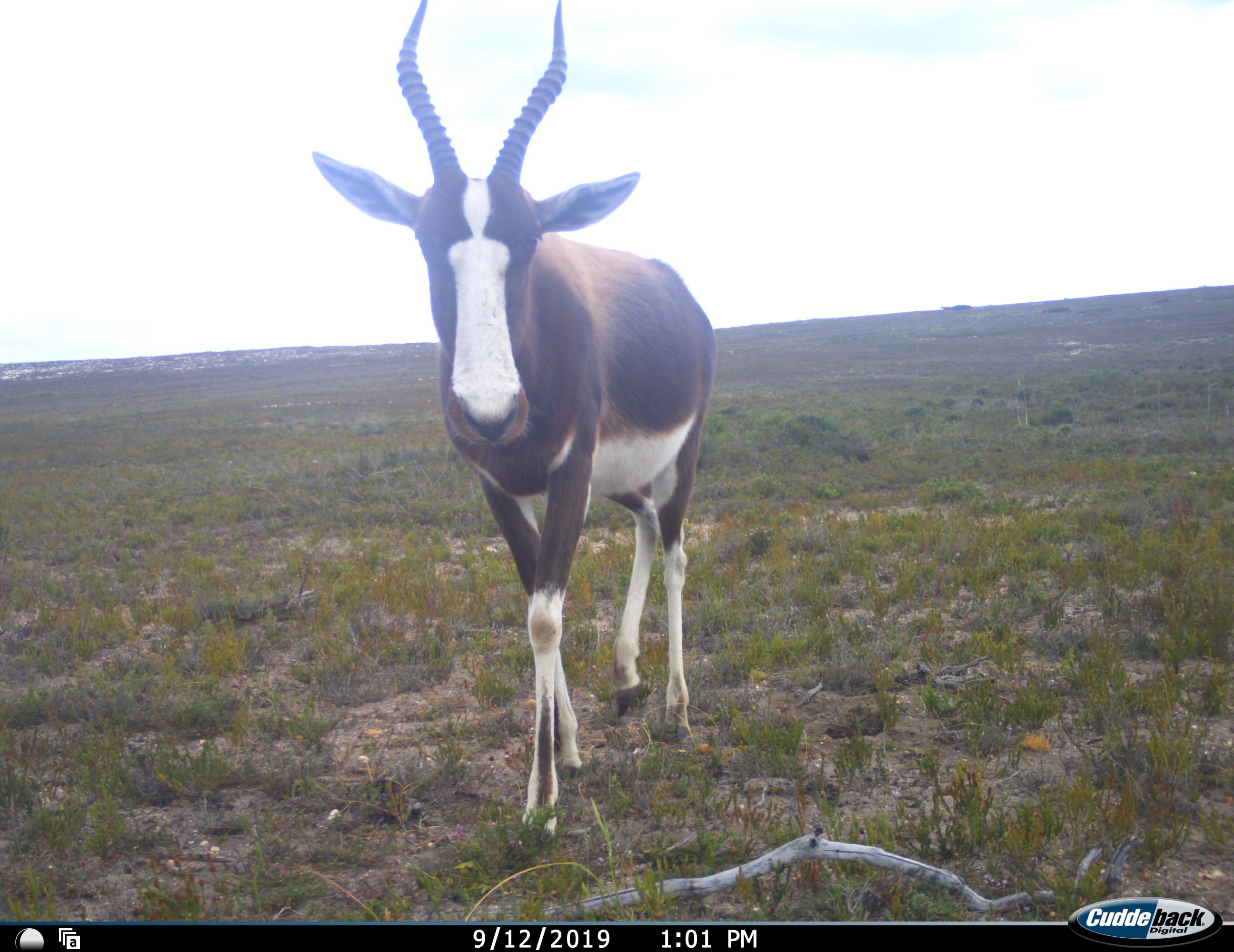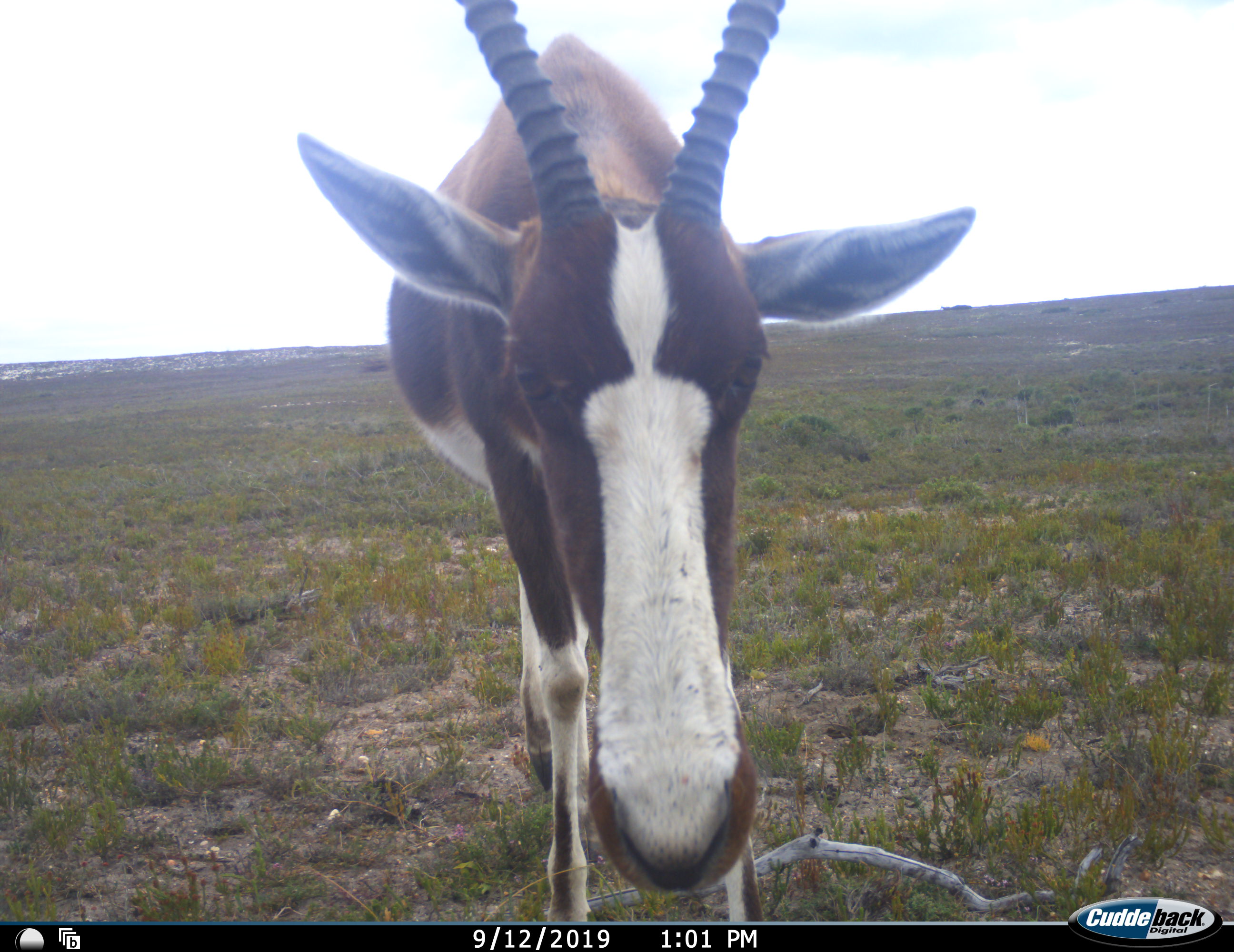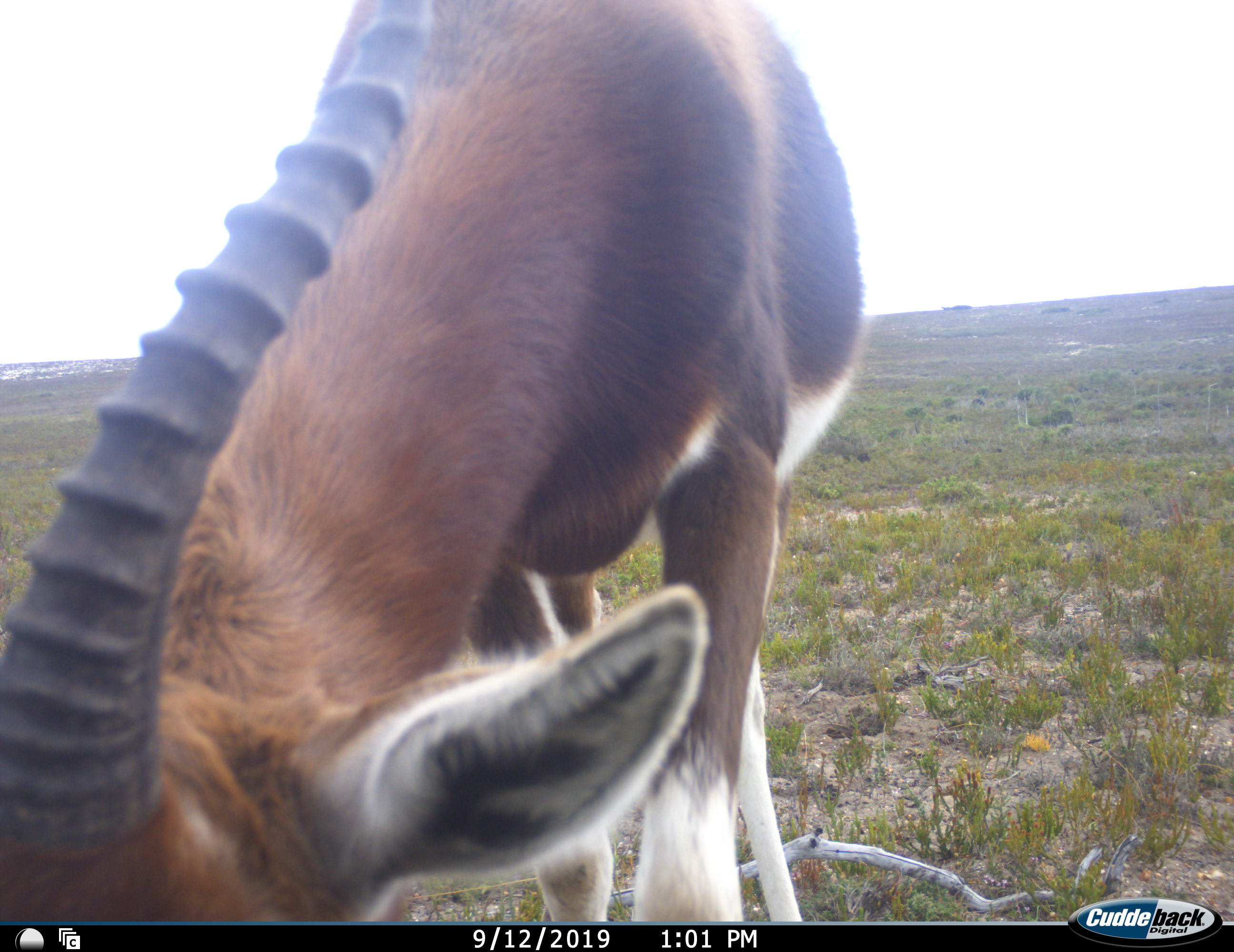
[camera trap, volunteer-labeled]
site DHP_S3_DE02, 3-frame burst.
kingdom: Animalia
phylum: Chordata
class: Mammalia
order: Artiodactyla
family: Bovidae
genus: Damaliscus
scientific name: Damaliscus pygargus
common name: bontebok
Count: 1.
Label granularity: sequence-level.